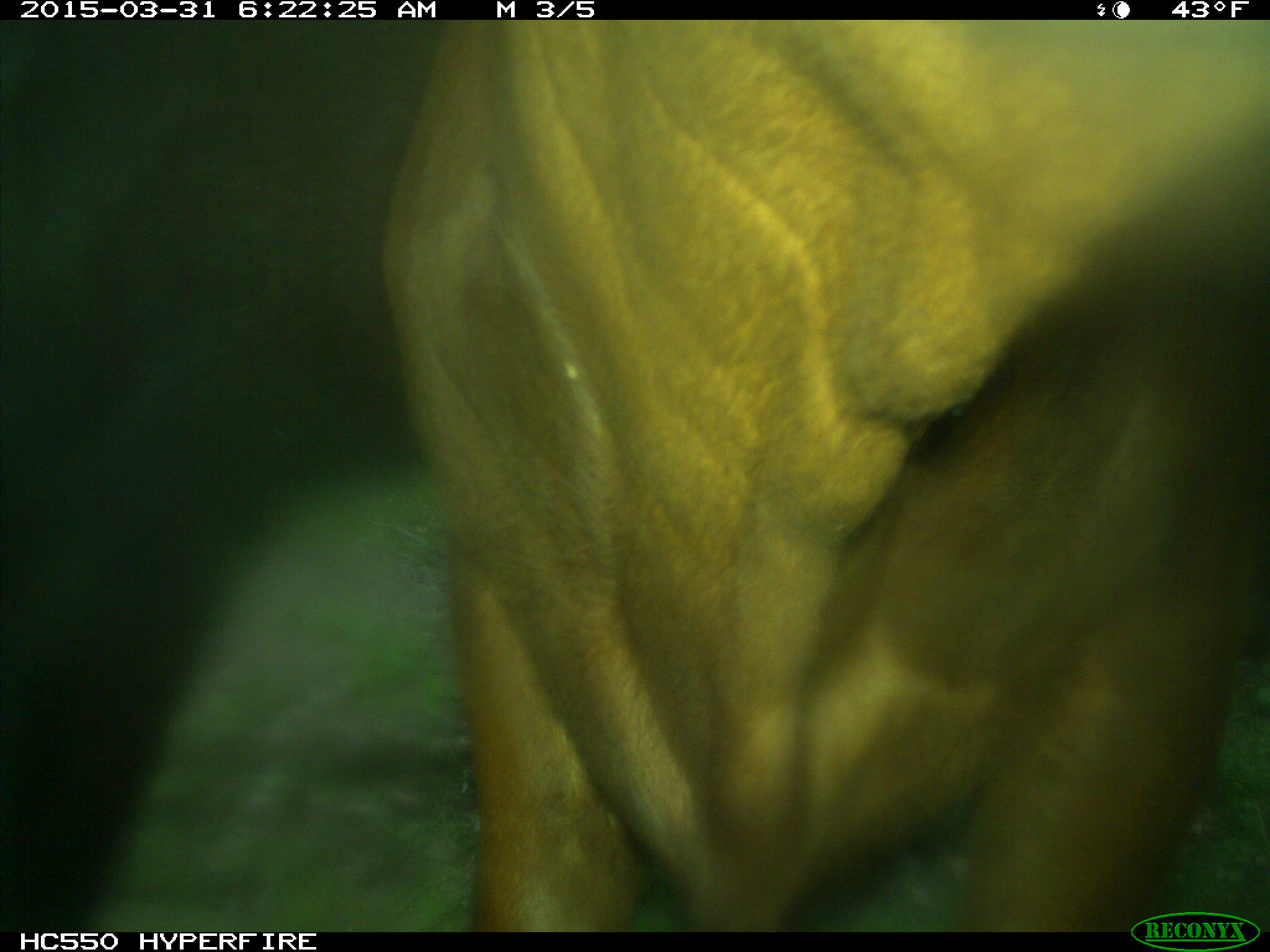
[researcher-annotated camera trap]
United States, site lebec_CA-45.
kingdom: Animalia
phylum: Chordata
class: Mammalia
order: Artiodactyla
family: Bovidae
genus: Bos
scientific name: Bos taurus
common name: domestic cow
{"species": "Bos taurus (domestic cow)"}